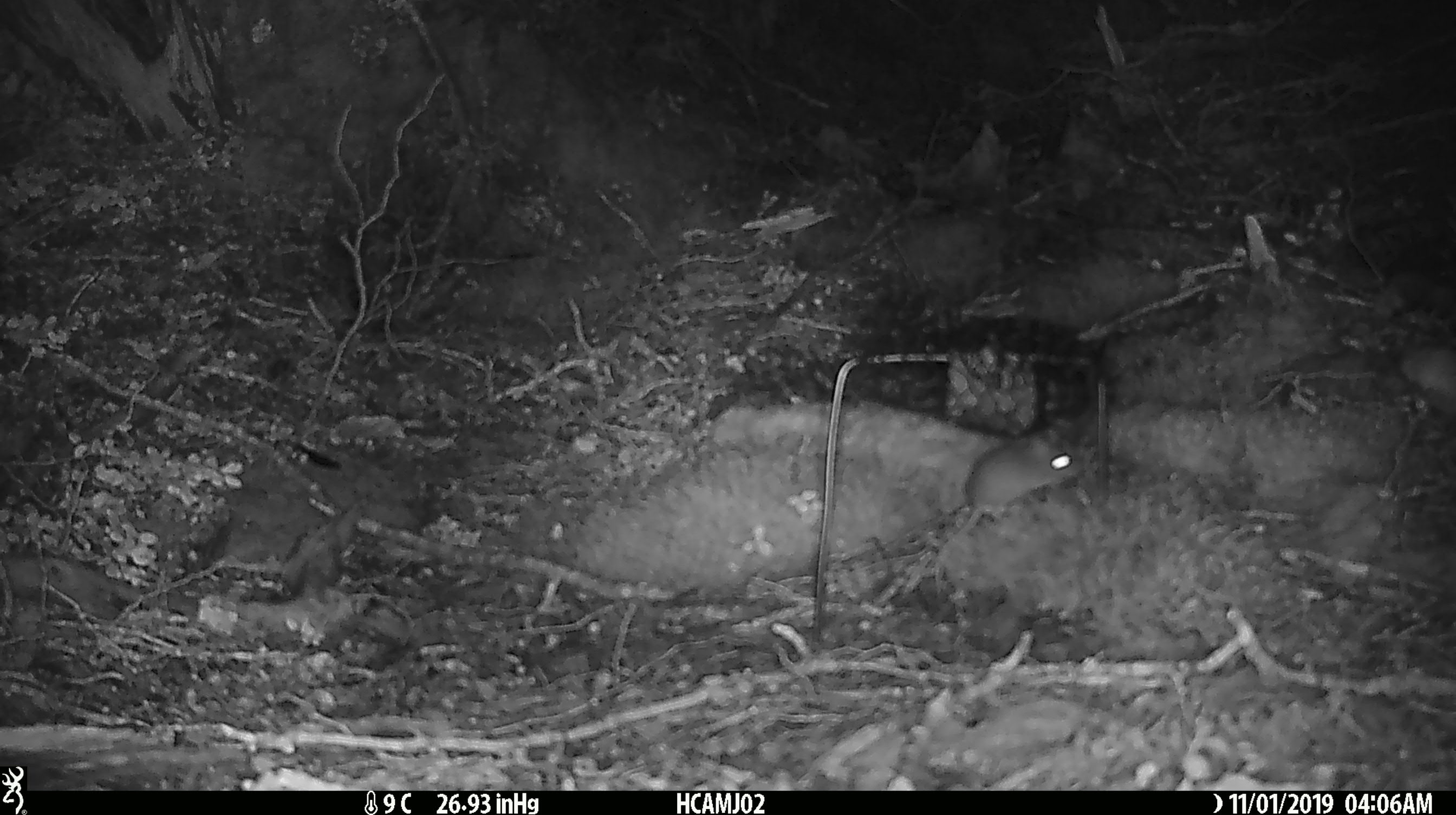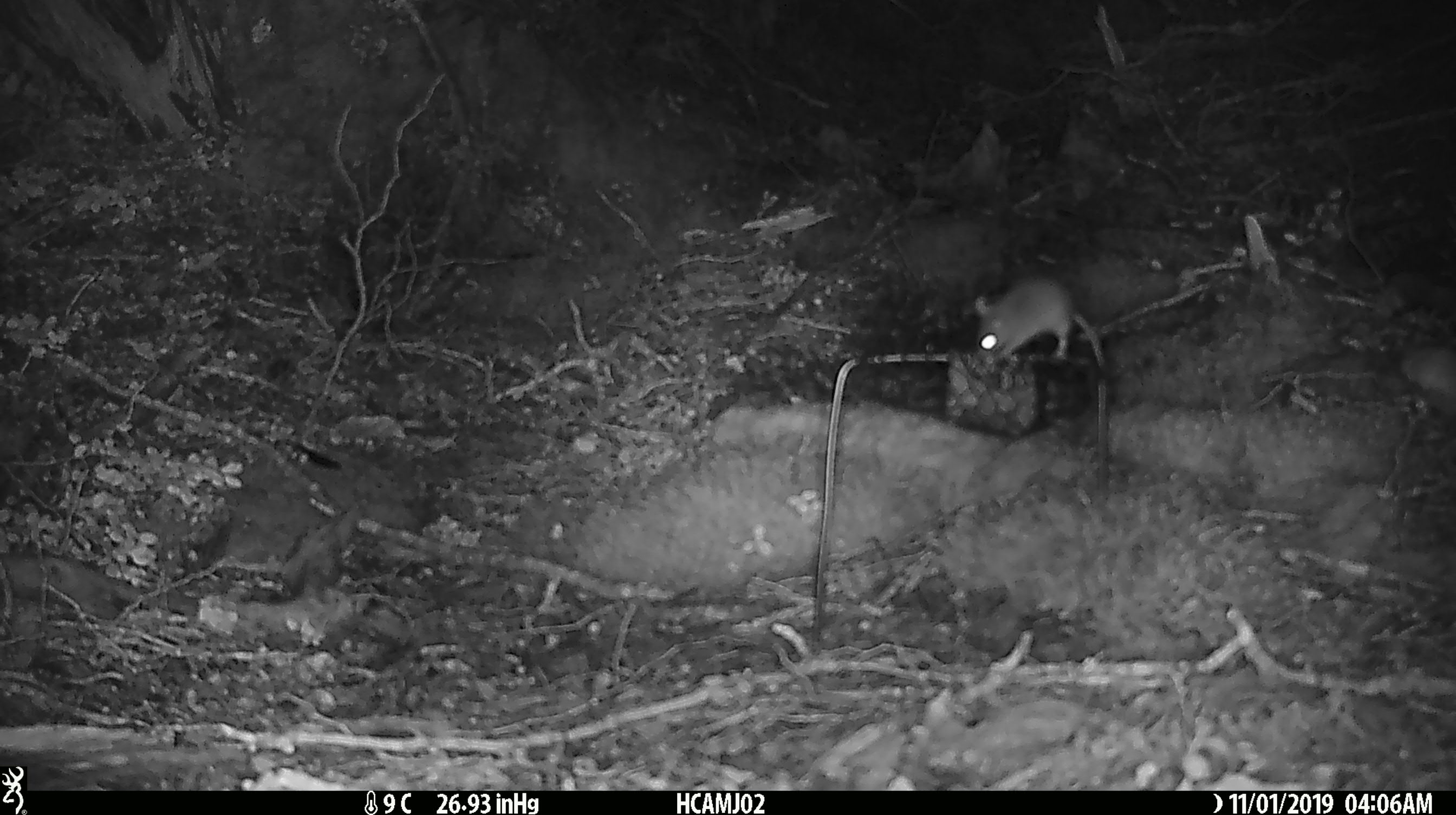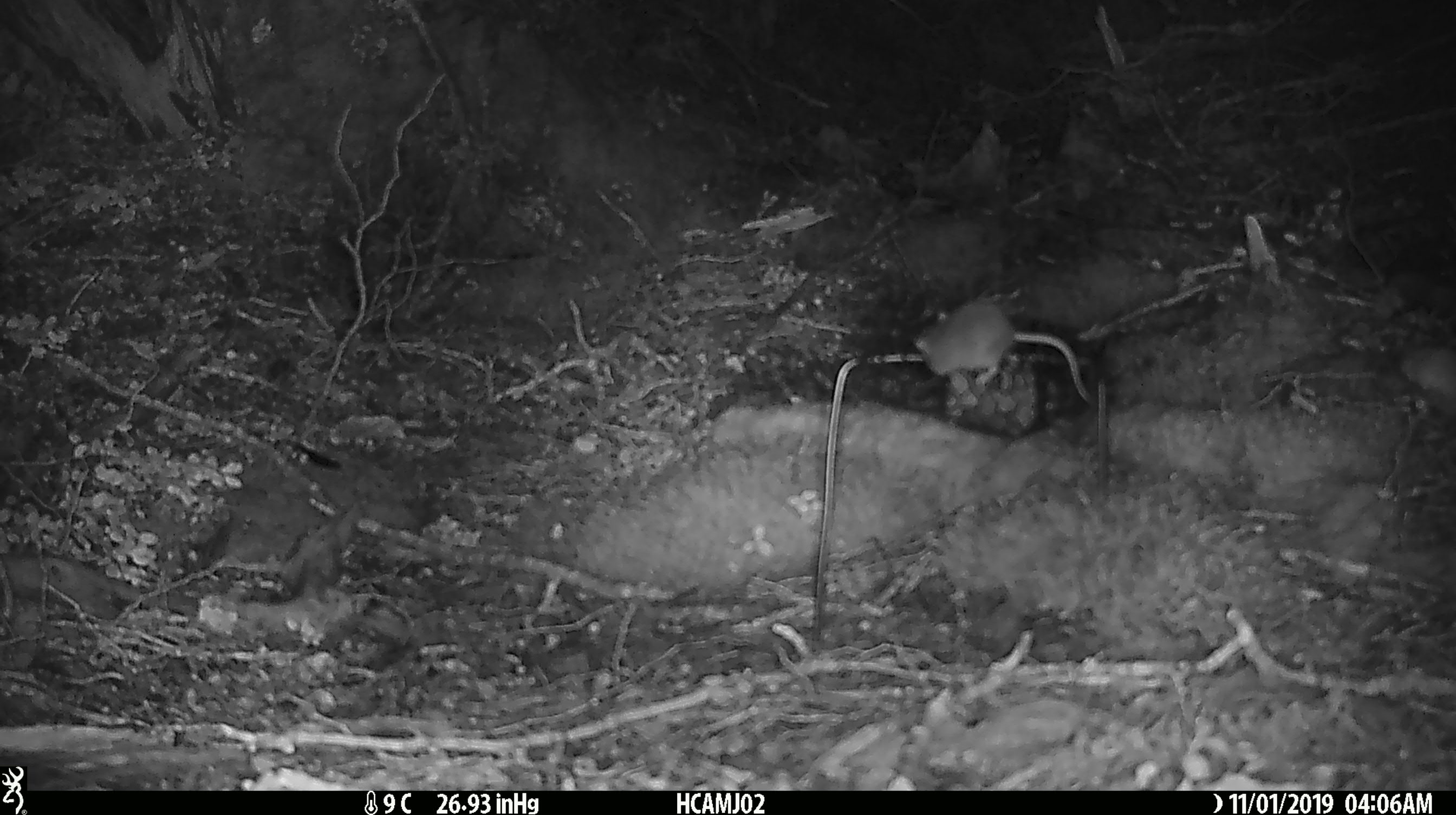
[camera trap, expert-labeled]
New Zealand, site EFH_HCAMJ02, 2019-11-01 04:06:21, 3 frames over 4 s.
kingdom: Animalia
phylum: Chordata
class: Mammalia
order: Rodentia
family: Muridae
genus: Mus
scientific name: Mus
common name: mouse